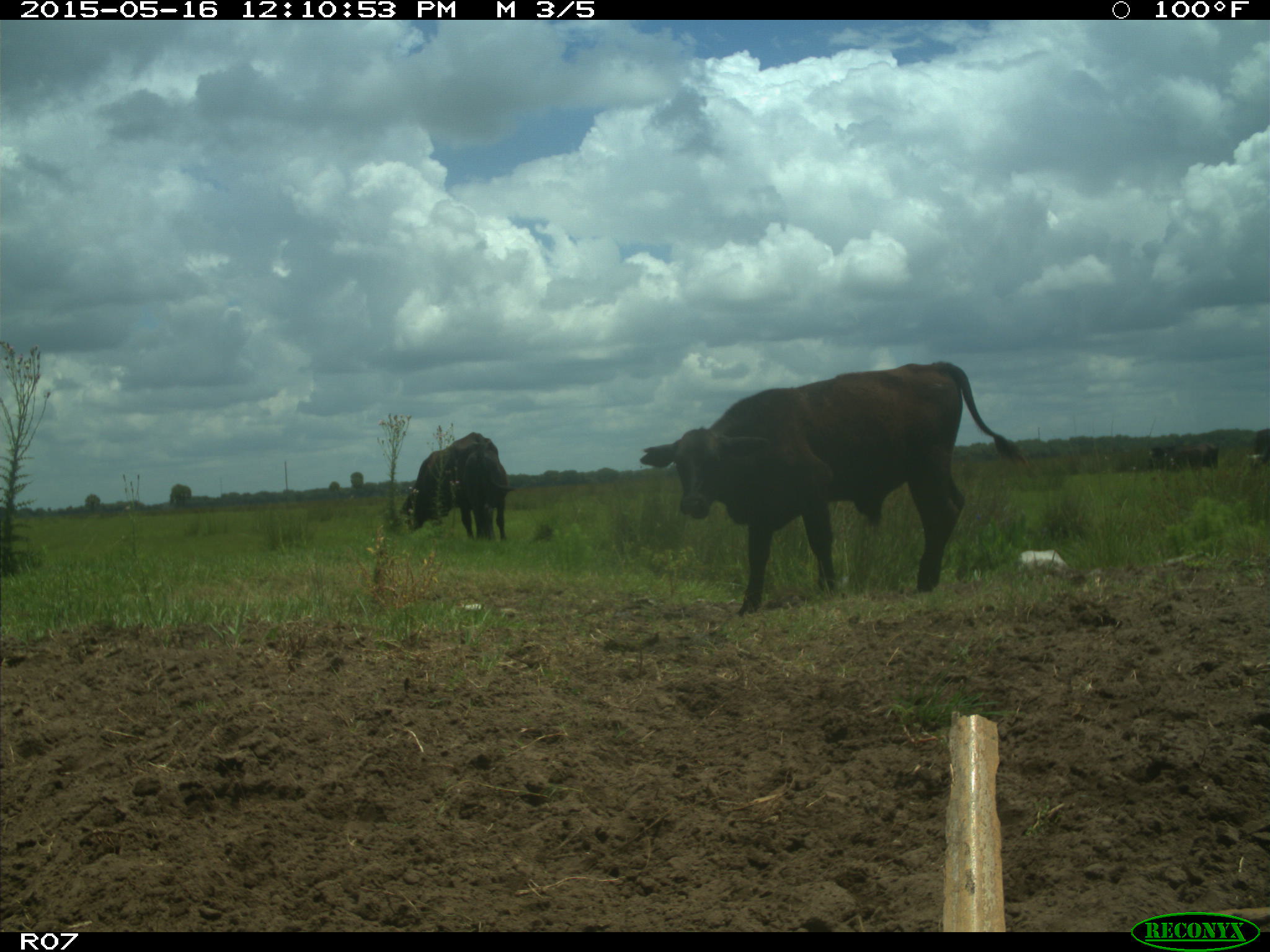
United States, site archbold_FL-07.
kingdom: Animalia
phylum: Chordata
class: Mammalia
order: Artiodactyla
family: Bovidae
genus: Bos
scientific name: Bos taurus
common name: domestic cow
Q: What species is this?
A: Bos taurus (domestic cow).